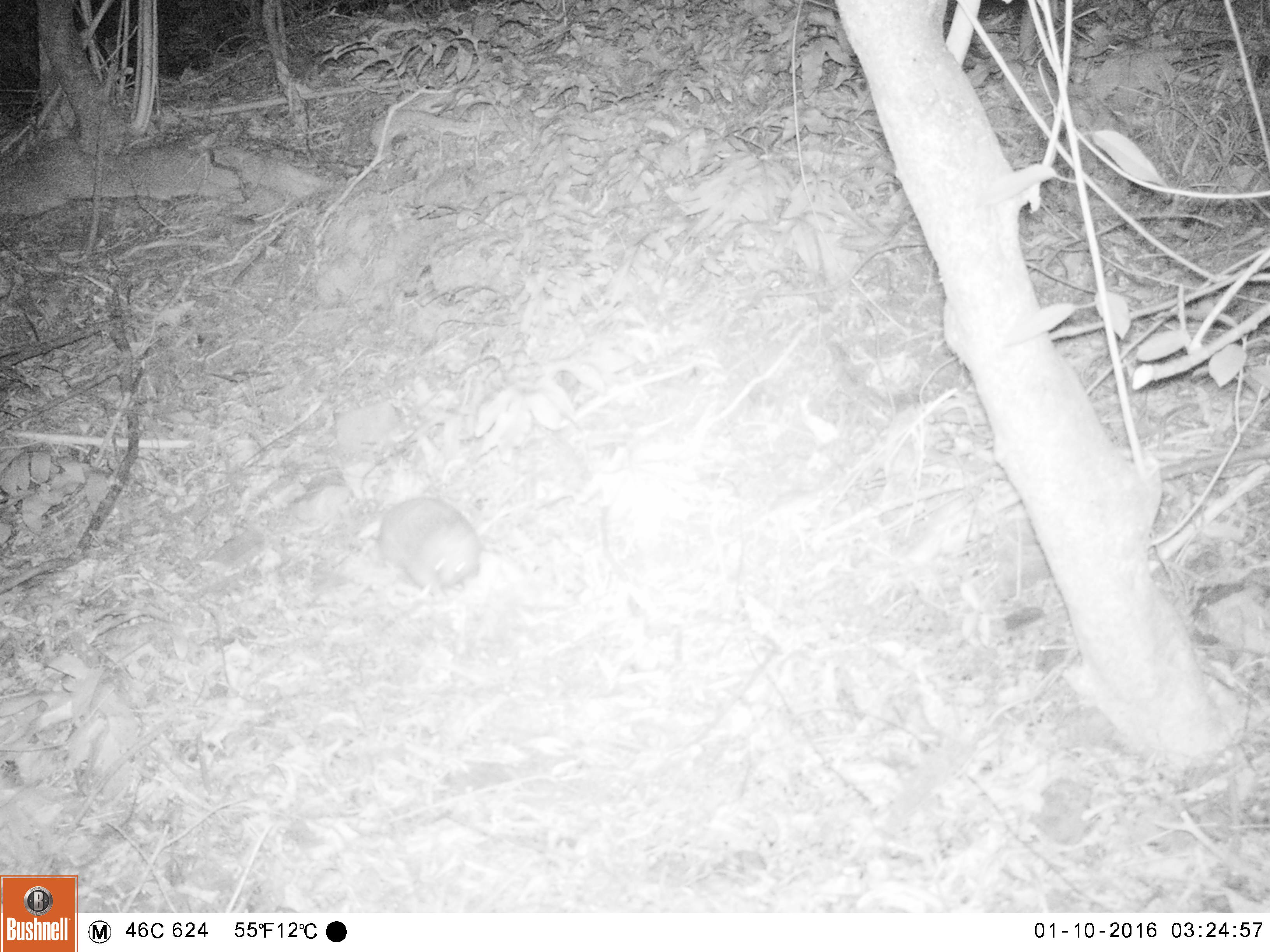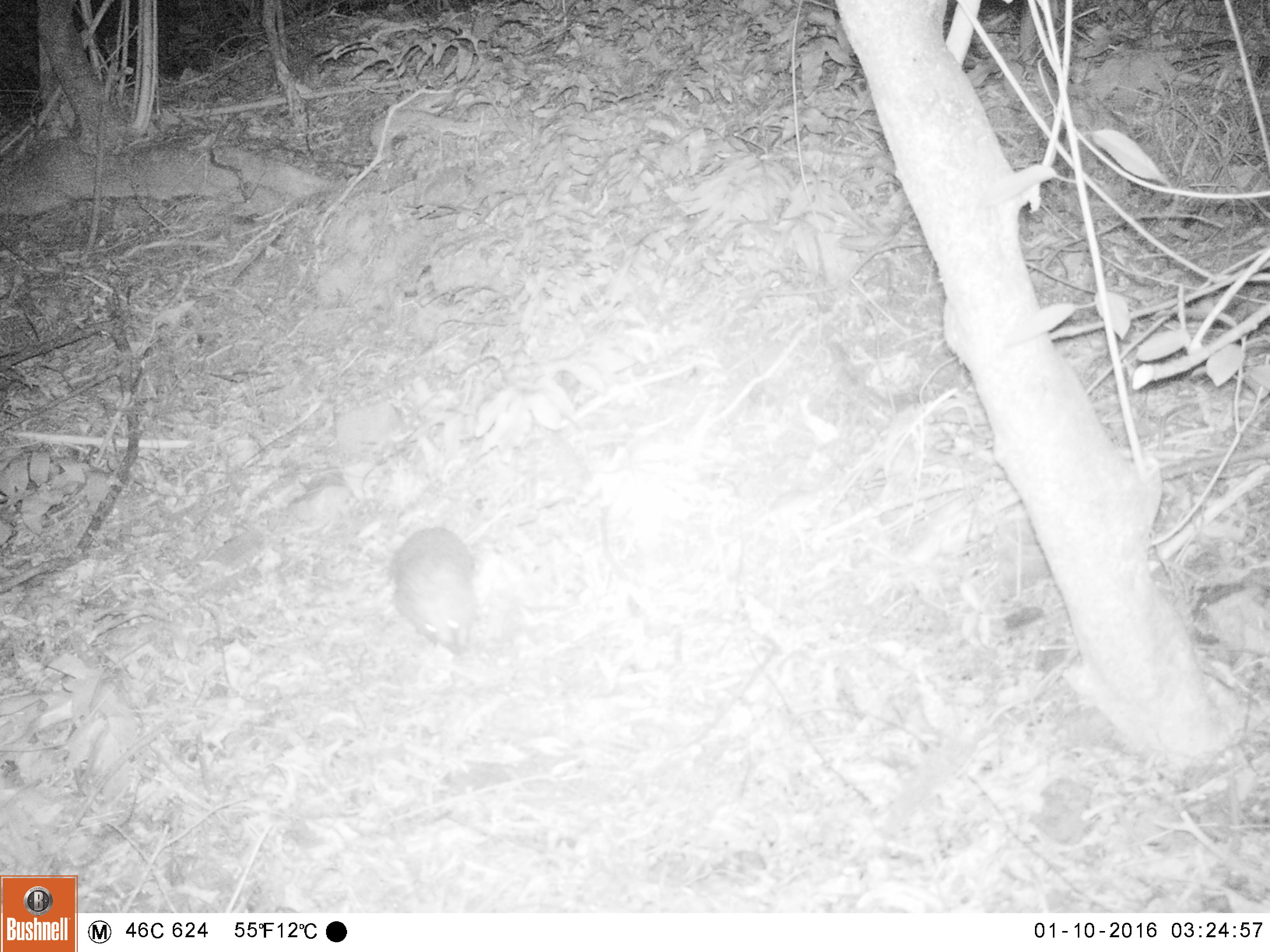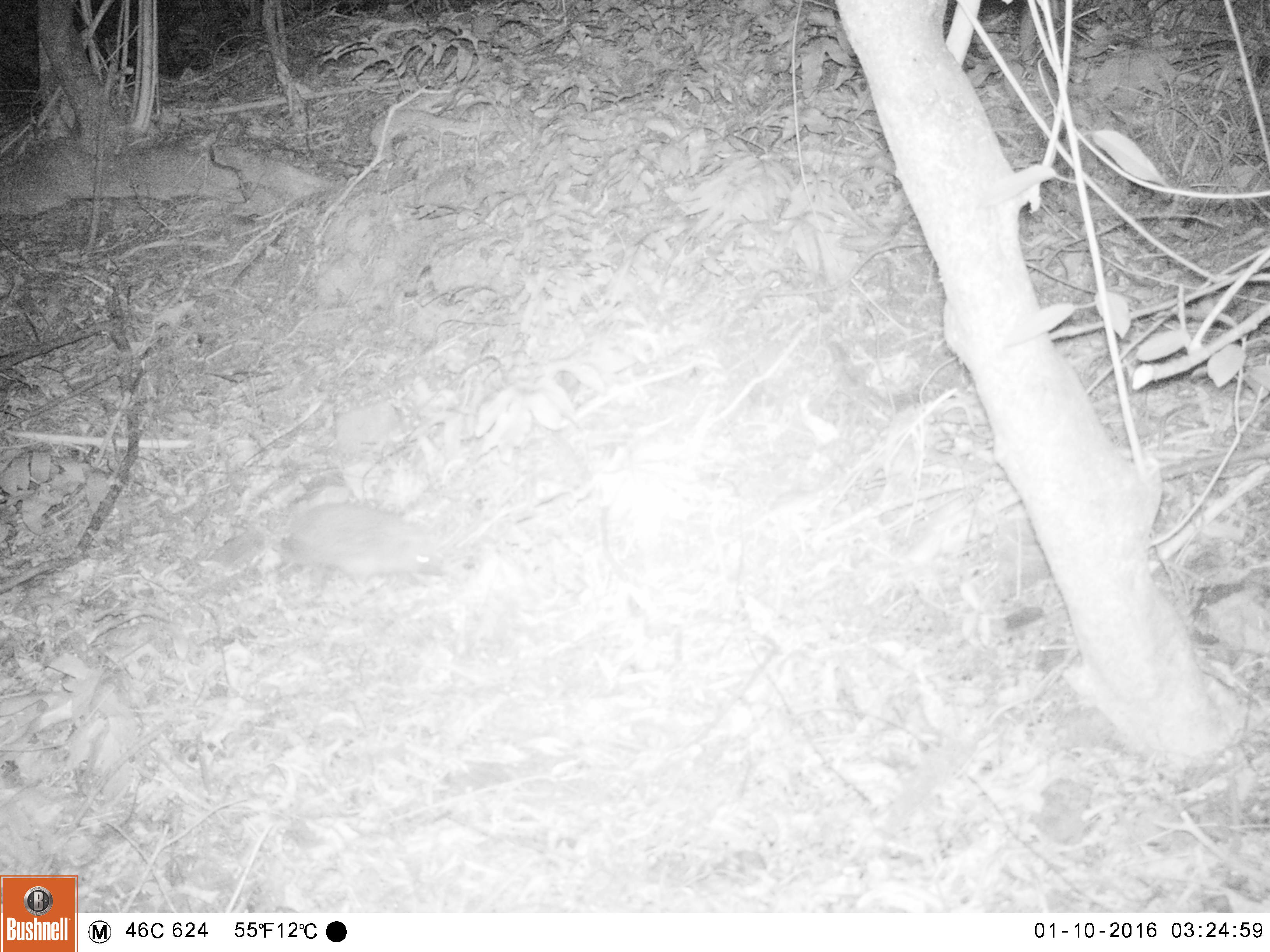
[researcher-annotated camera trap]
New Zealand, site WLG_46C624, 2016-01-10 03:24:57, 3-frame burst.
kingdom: Animalia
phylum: Chordata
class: Mammalia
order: Eulipotyphla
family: Erinaceidae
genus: Erinaceus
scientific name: Erinaceus europaeus europaeus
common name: european hedgehog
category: hedgehog